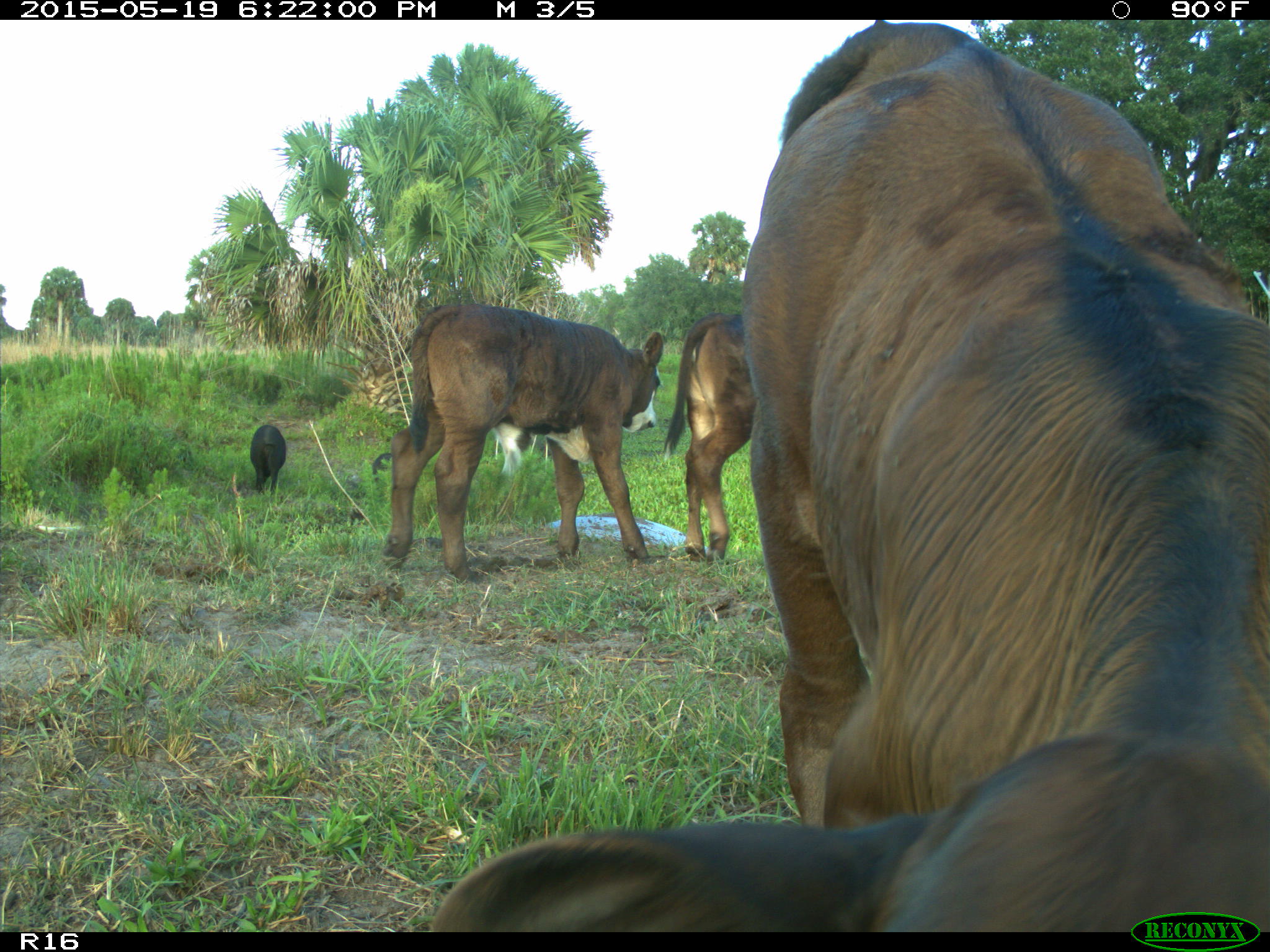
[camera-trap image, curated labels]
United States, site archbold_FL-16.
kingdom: Animalia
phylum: Chordata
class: Mammalia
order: Artiodactyla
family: Suidae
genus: Sus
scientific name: Sus scrofa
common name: wild boar